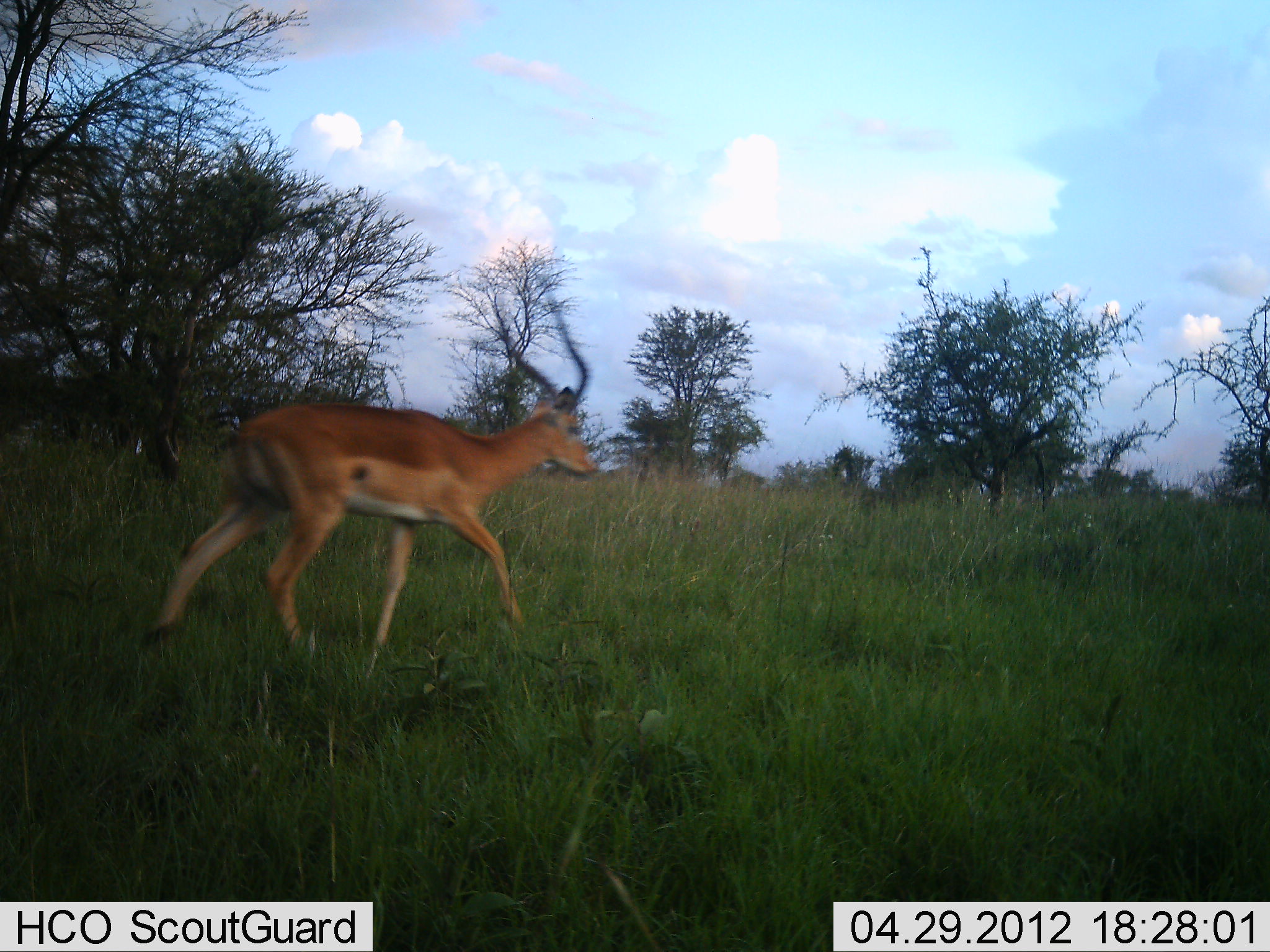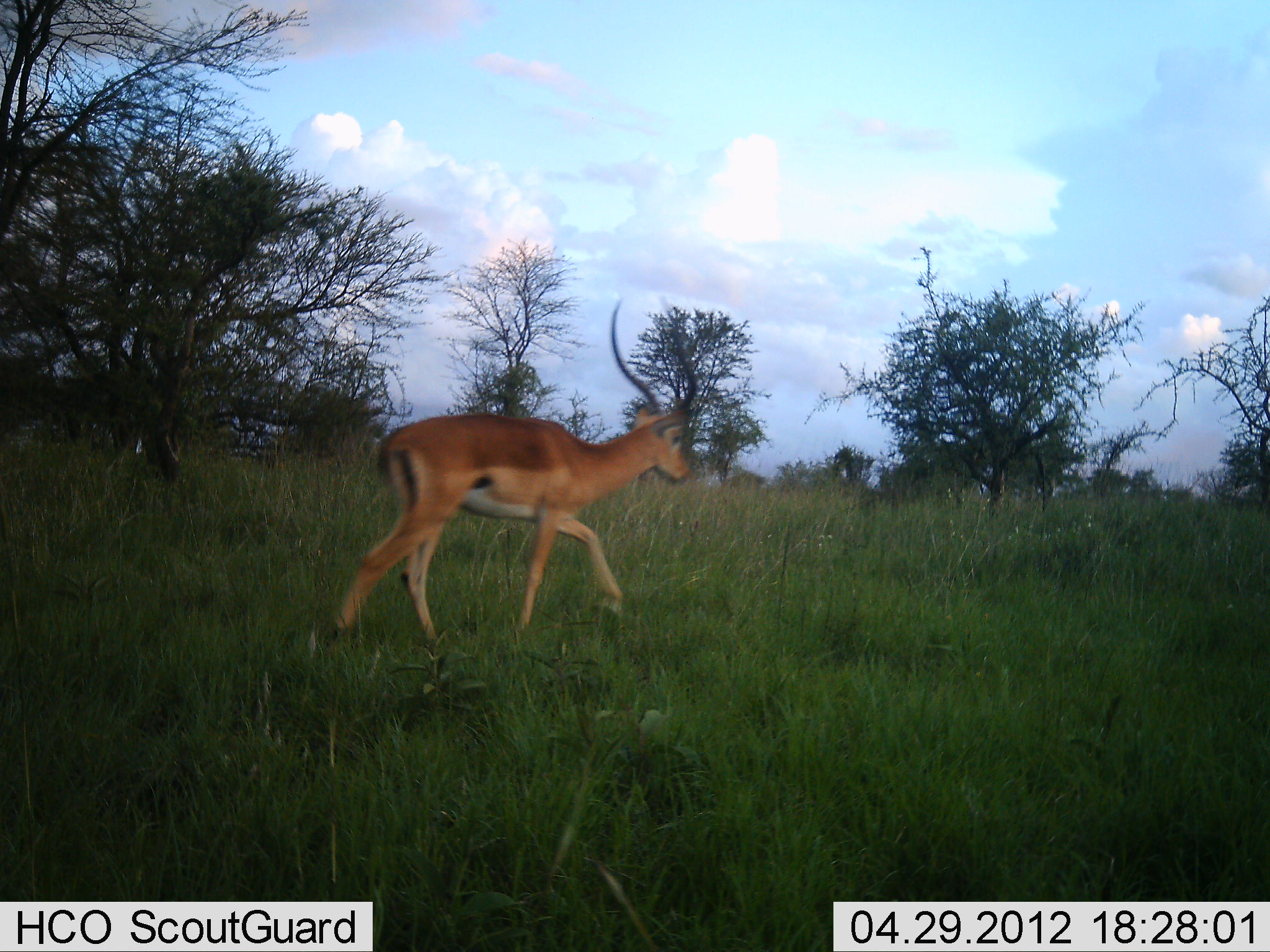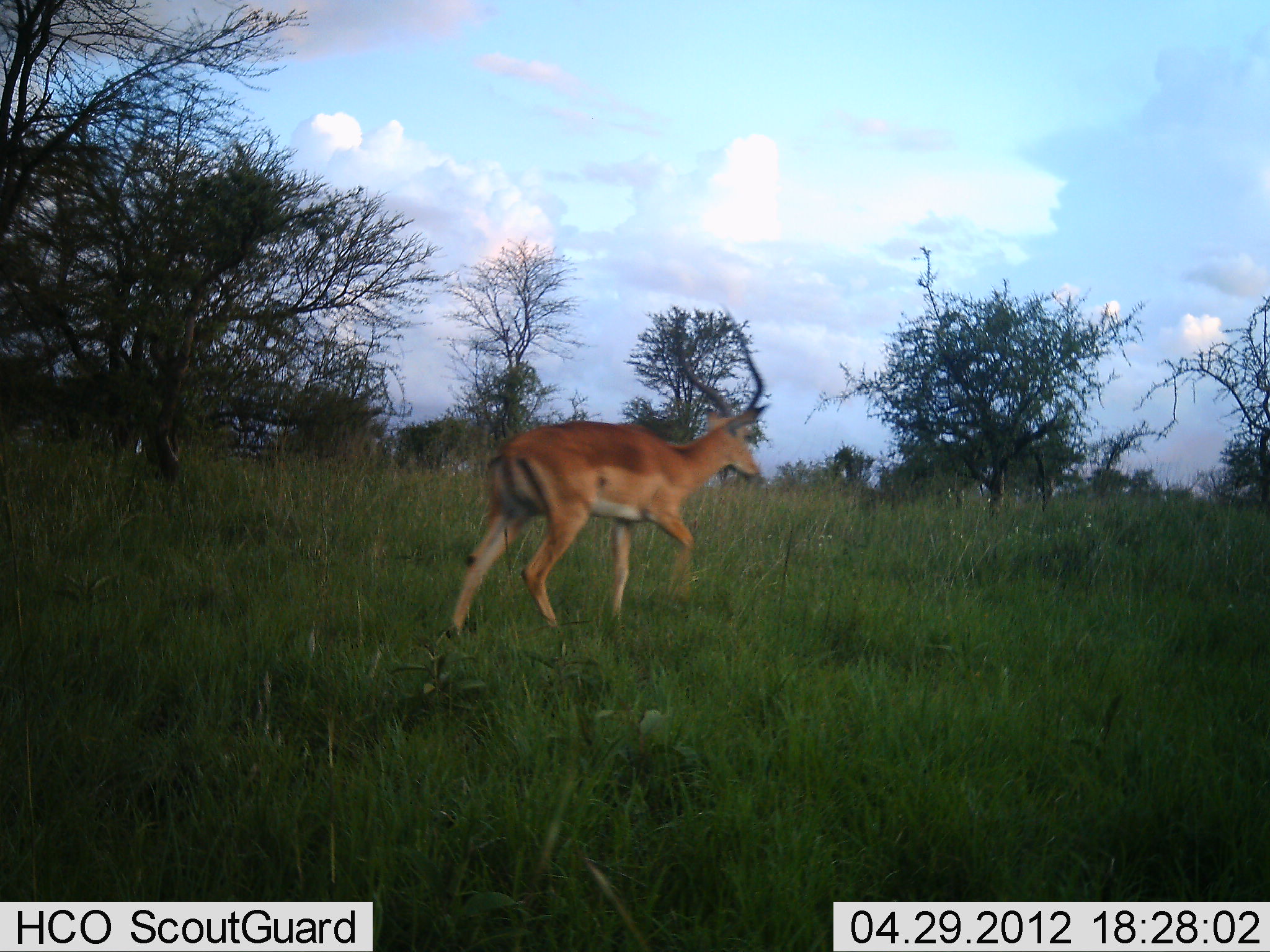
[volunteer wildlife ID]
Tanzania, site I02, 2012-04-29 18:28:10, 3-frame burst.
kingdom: Animalia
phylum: Chordata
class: Mammalia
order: Artiodactyla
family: Bovidae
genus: Aepyceros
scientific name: Aepyceros melampus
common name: impala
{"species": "impala (Aepyceros melampus)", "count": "1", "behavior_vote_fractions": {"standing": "4%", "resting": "0%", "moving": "100%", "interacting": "0%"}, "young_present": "0%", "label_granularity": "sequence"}